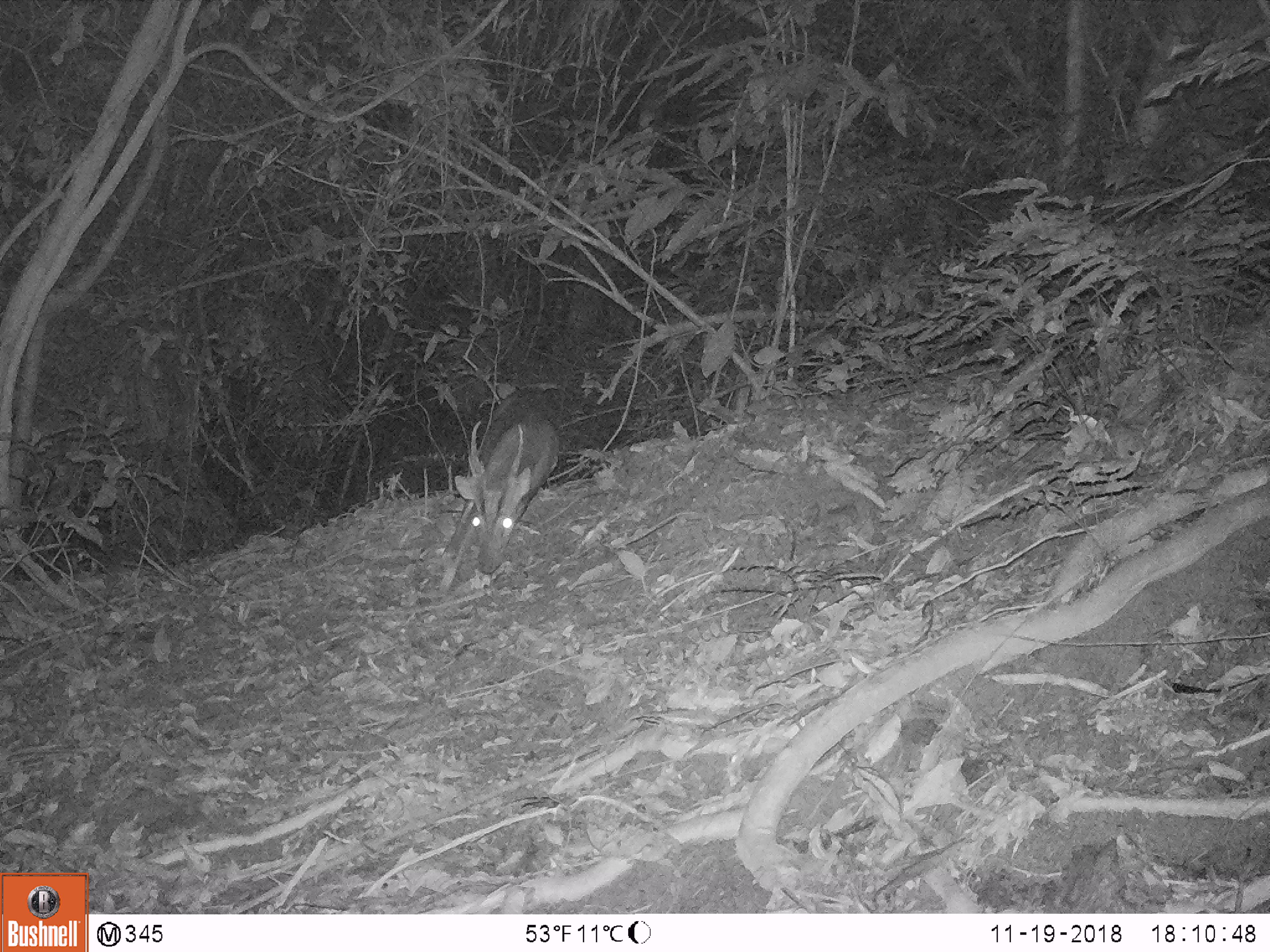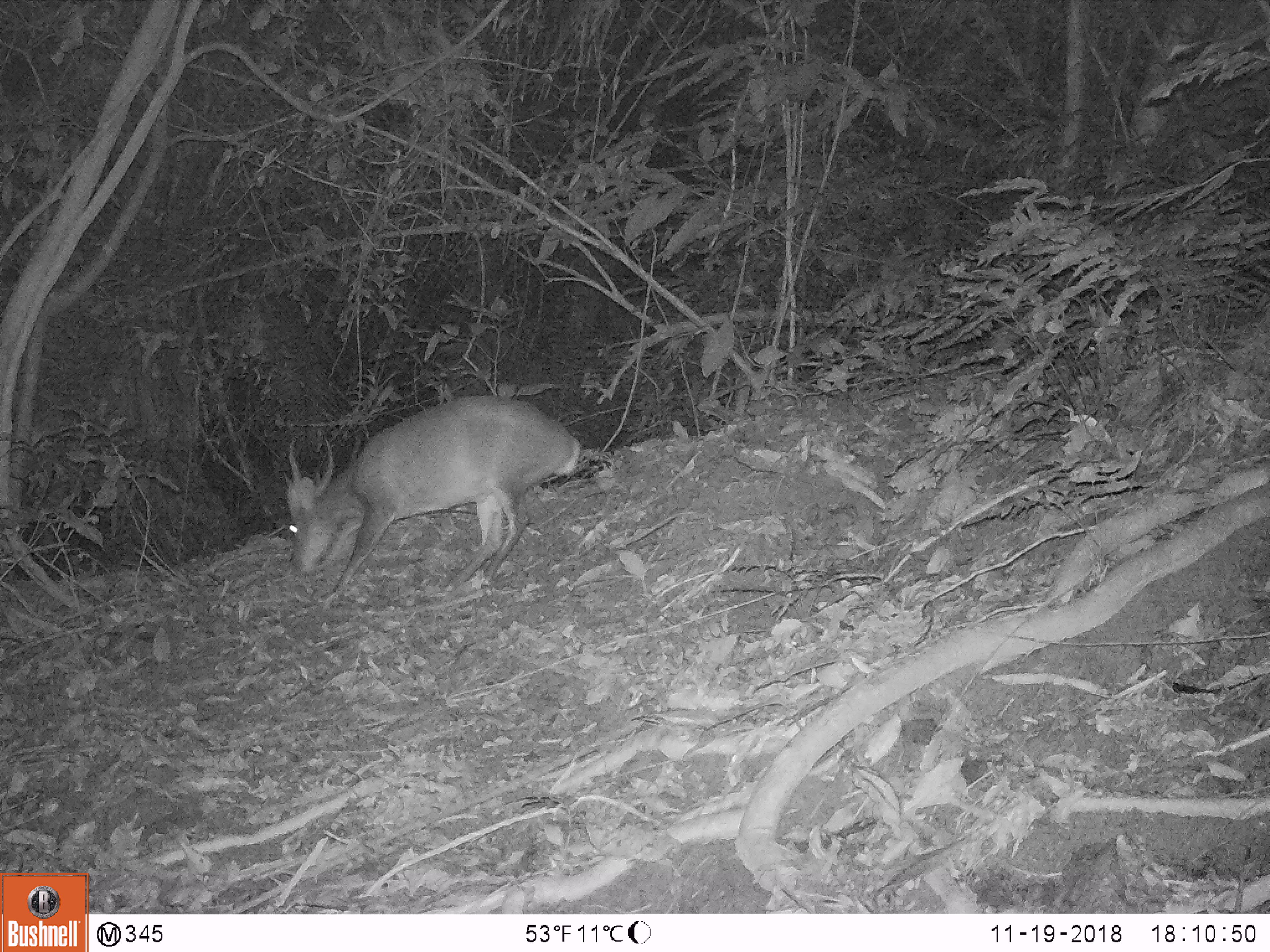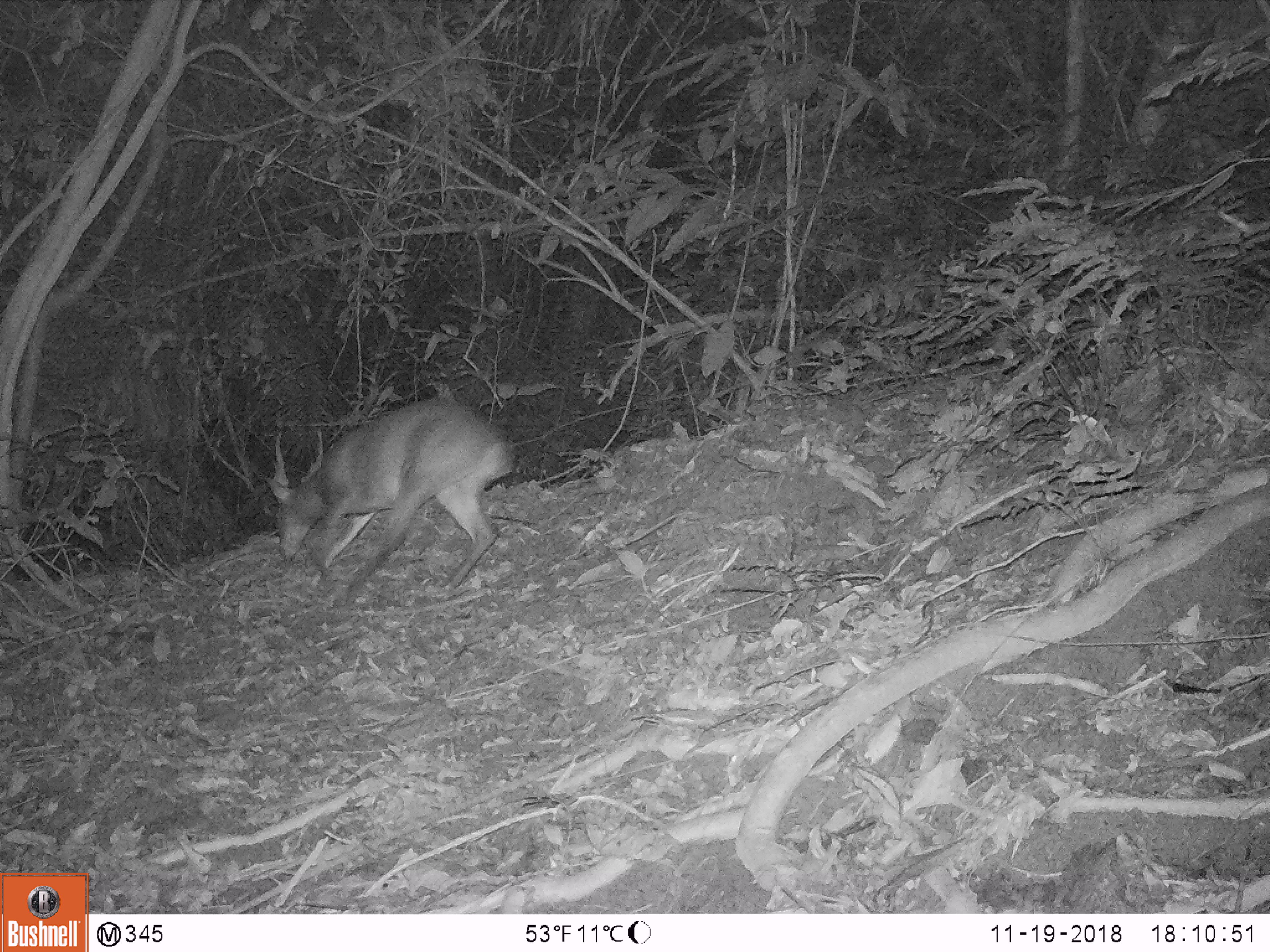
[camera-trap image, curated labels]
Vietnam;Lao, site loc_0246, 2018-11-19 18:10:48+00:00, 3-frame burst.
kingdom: Animalia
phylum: Chordata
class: Mammalia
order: Artiodactyla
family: Cervidae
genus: Muntiacus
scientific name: Muntiacus vuquangensis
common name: large-antlered muntjac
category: large antlered muntjac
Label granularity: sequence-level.